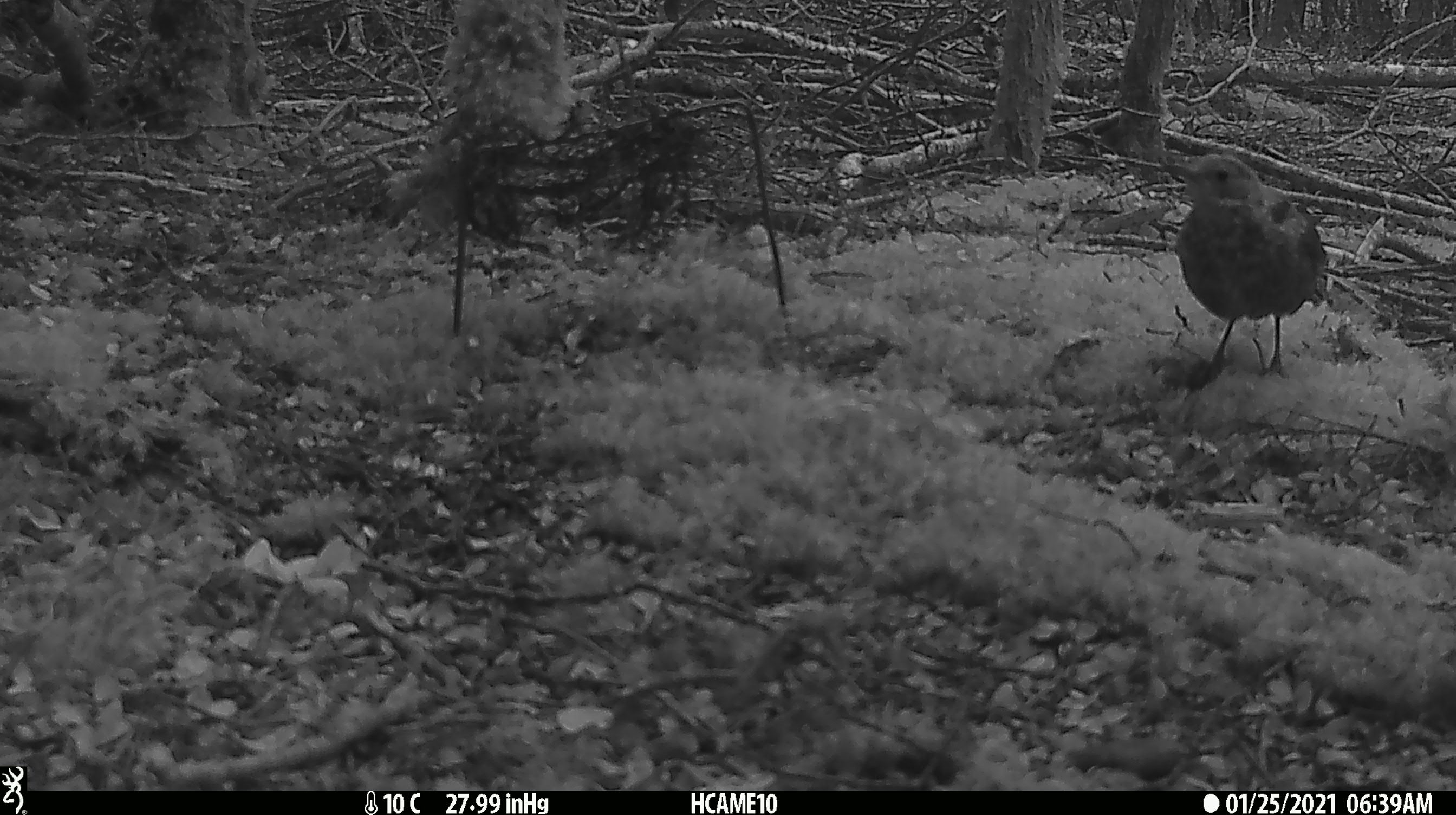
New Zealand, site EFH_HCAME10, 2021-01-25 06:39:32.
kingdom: Animalia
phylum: Chordata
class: Aves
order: Passeriformes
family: Turdidae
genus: Turdus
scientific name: Turdus merula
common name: eurasian blackbird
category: blackbird